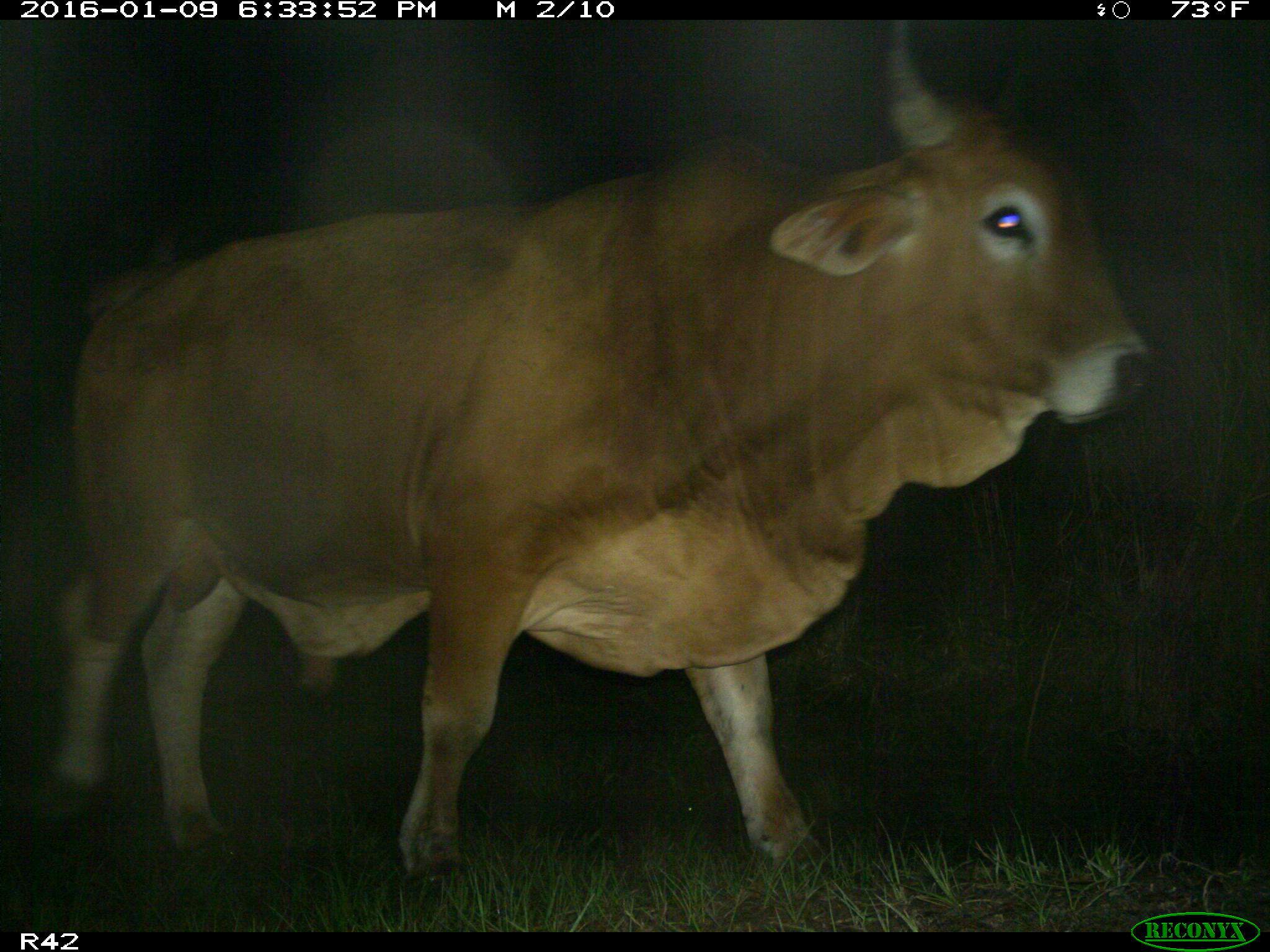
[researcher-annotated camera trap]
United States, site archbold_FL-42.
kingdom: Animalia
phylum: Chordata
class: Mammalia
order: Artiodactyla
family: Bovidae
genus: Bos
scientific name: Bos taurus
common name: domestic cow